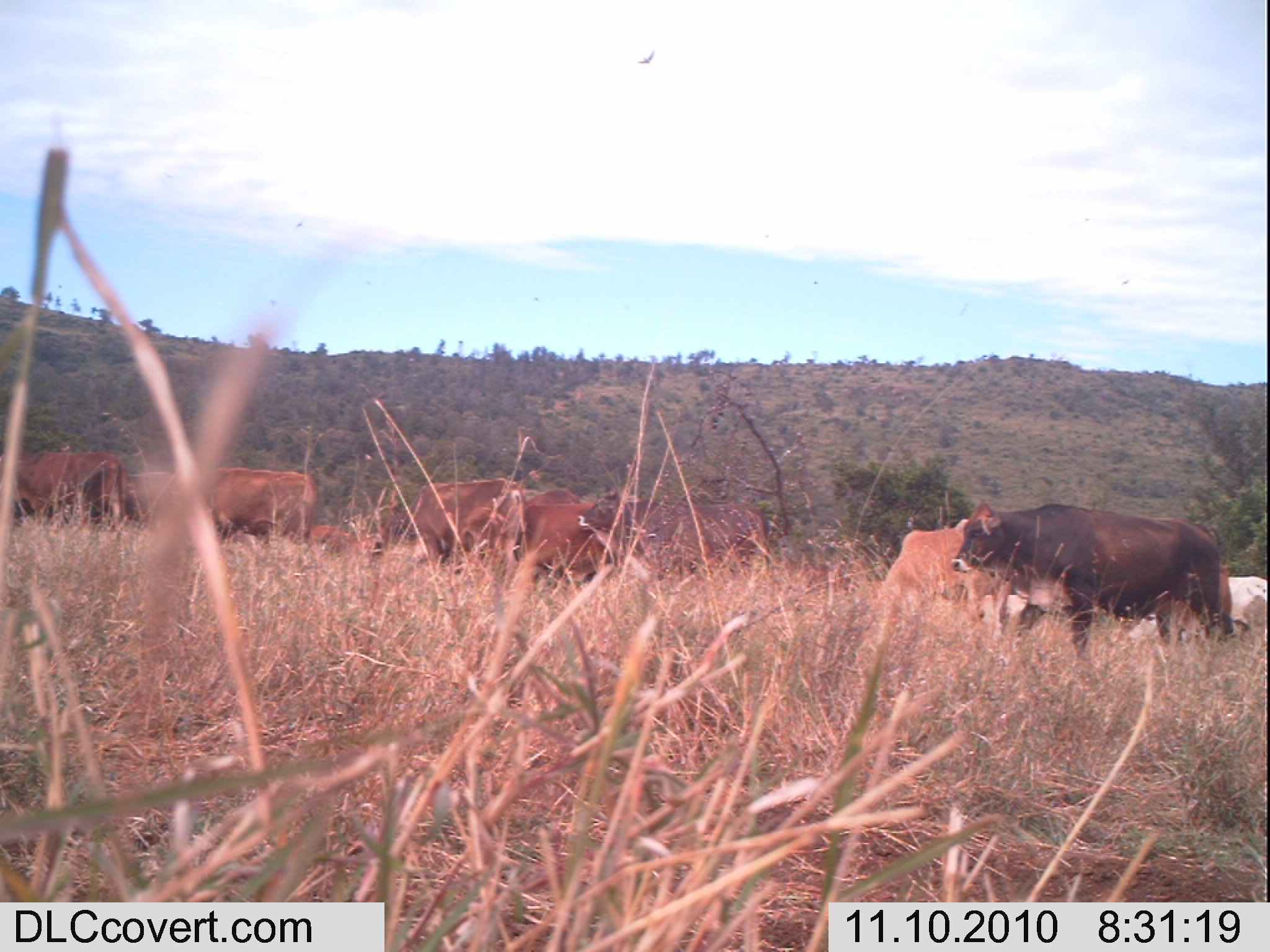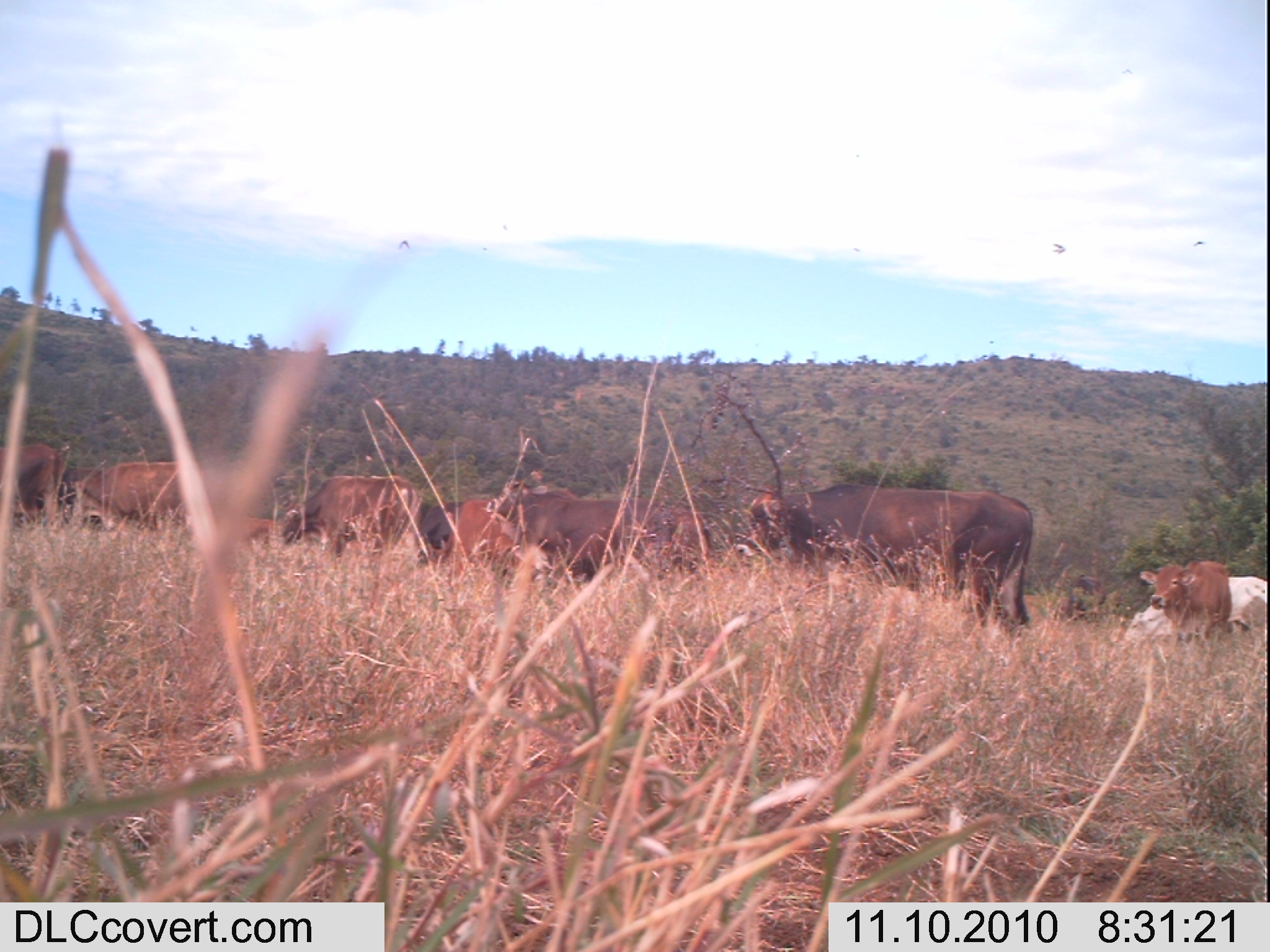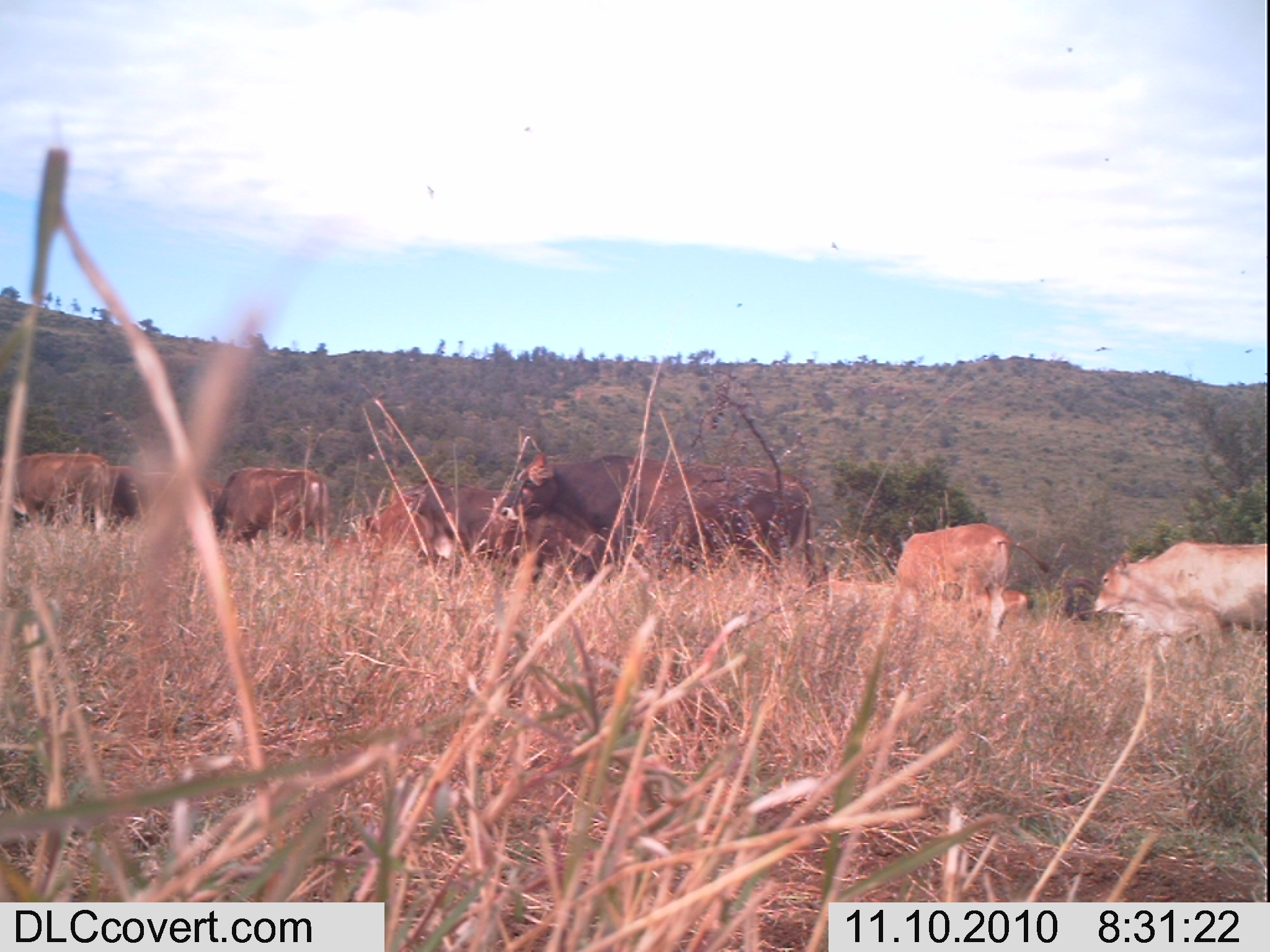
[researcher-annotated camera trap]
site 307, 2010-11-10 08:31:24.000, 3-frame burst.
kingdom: Animalia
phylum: Chordata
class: Mammalia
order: Artiodactyla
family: Bovidae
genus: Bos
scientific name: Bos taurus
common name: domestic cattle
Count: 9.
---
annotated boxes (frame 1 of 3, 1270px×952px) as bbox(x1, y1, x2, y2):
bos taurus: bbox(950, 500, 1221, 664); bbox(576, 489, 770, 592); bbox(878, 526, 1010, 640); bbox(396, 478, 523, 576); bbox(1124, 573, 1266, 645); bbox(13, 451, 127, 529); bbox(204, 467, 316, 544); bbox(516, 502, 609, 583); bbox(1155, 563, 1233, 644); bbox(126, 471, 177, 523); bbox(523, 486, 582, 511); bbox(309, 525, 345, 551); bbox(15, 451, 34, 460)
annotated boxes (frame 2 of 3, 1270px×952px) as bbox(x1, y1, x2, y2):
bos taurus: bbox(735, 480, 1032, 625); bbox(485, 478, 671, 579); bbox(278, 475, 420, 558); bbox(70, 459, 211, 535); bbox(1125, 575, 1266, 642); bbox(1139, 559, 1232, 643); bbox(446, 497, 521, 575); bbox(0, 440, 65, 521); bbox(667, 508, 712, 572); bbox(58, 466, 105, 525); bbox(418, 501, 459, 555); bbox(1067, 574, 1107, 613); bbox(241, 517, 276, 550)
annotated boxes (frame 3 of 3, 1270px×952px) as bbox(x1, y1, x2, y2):
bos taurus: bbox(500, 451, 819, 584); bbox(400, 476, 617, 583); bbox(1092, 539, 1266, 653); bbox(892, 521, 1051, 644); bbox(211, 466, 330, 550); bbox(0, 452, 111, 533); bbox(1119, 555, 1197, 664); bbox(13, 468, 139, 528); bbox(344, 493, 438, 563); bbox(140, 472, 224, 521); bbox(971, 590, 1029, 635)